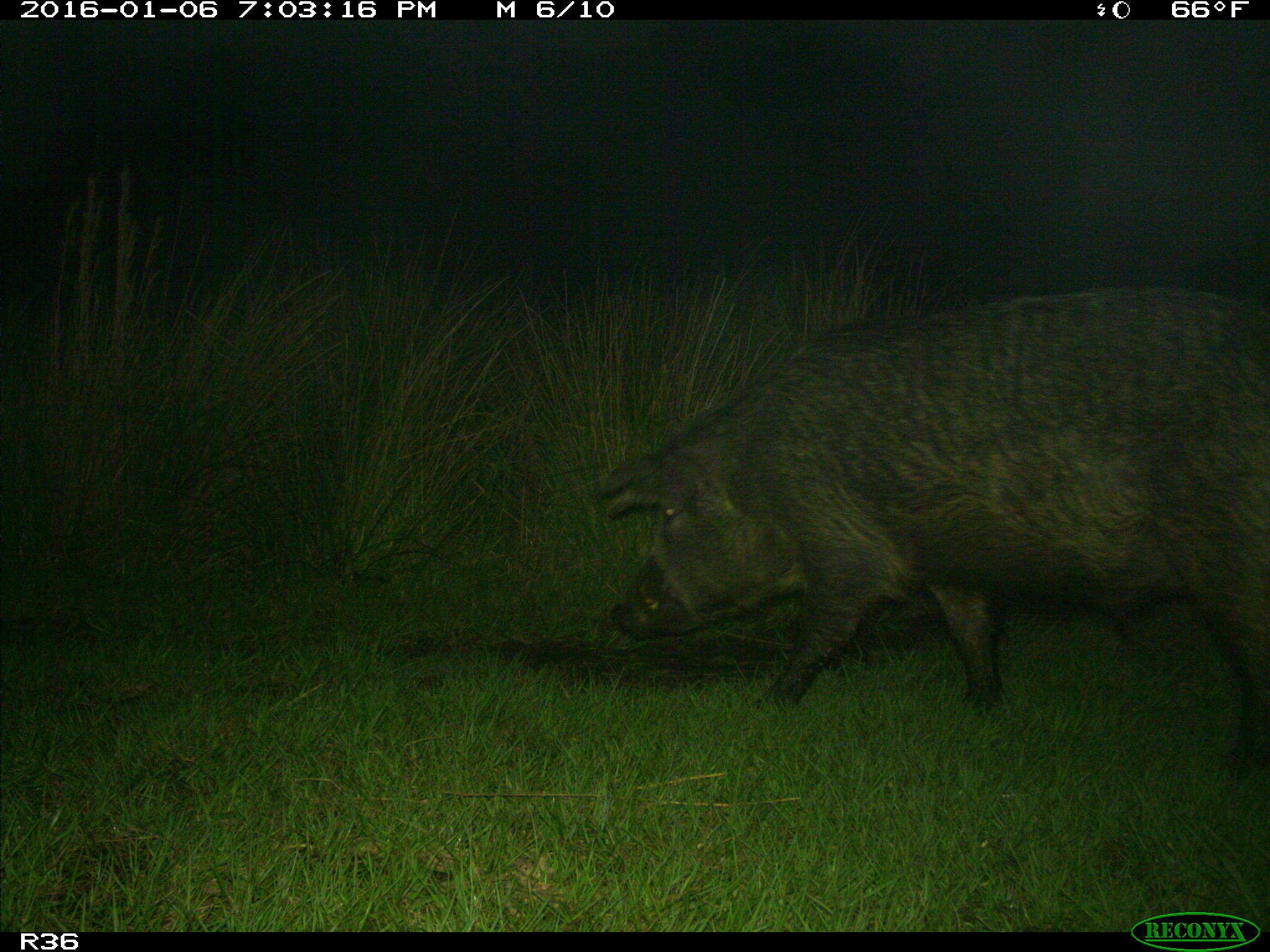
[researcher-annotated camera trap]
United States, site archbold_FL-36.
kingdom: Animalia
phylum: Chordata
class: Mammalia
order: Artiodactyla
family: Suidae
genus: Sus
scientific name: Sus scrofa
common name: wild boar